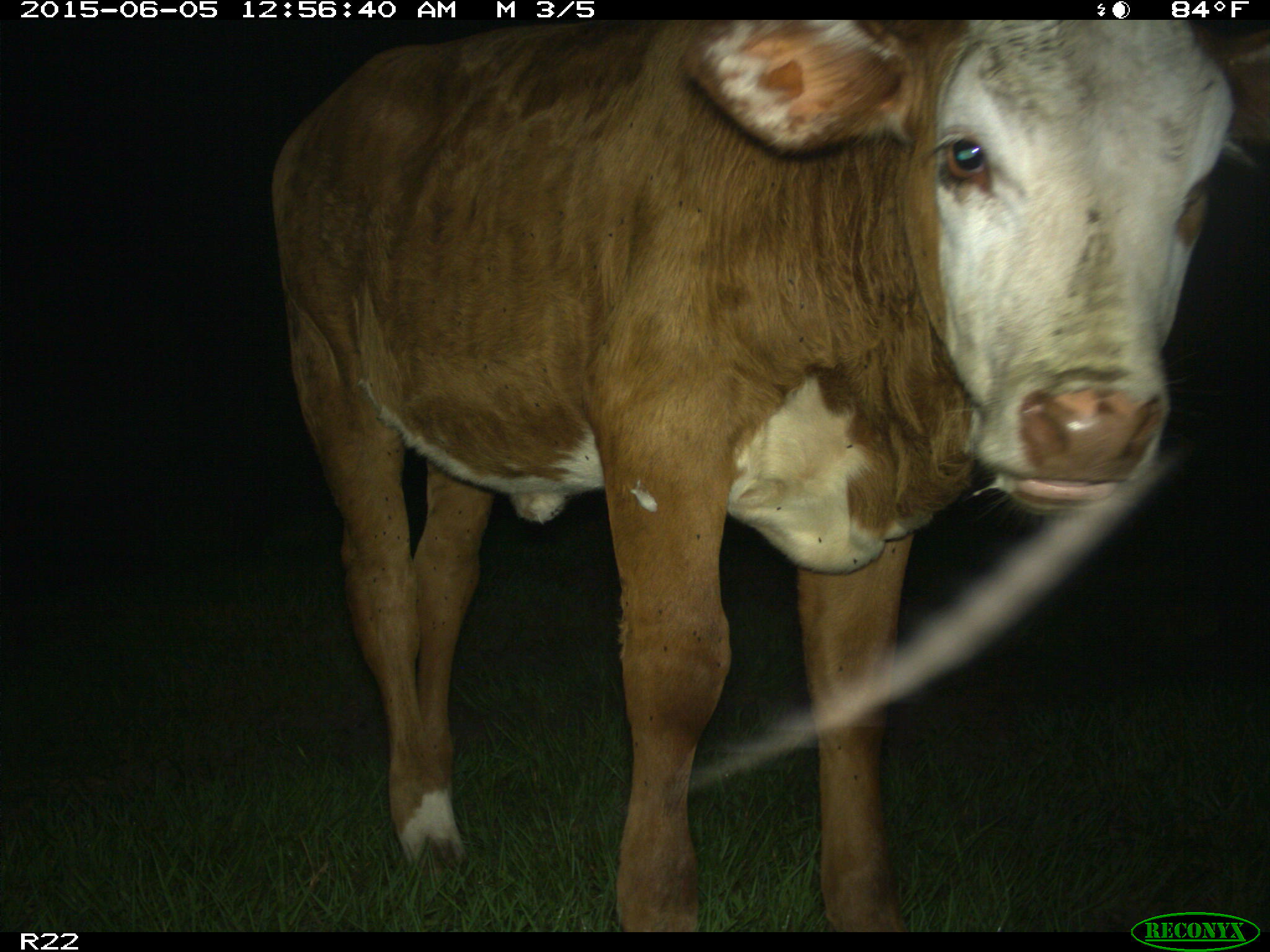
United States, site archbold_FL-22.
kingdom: Animalia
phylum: Chordata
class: Mammalia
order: Artiodactyla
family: Bovidae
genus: Bos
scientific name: Bos taurus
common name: domestic cow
Bos taurus (domestic cow).